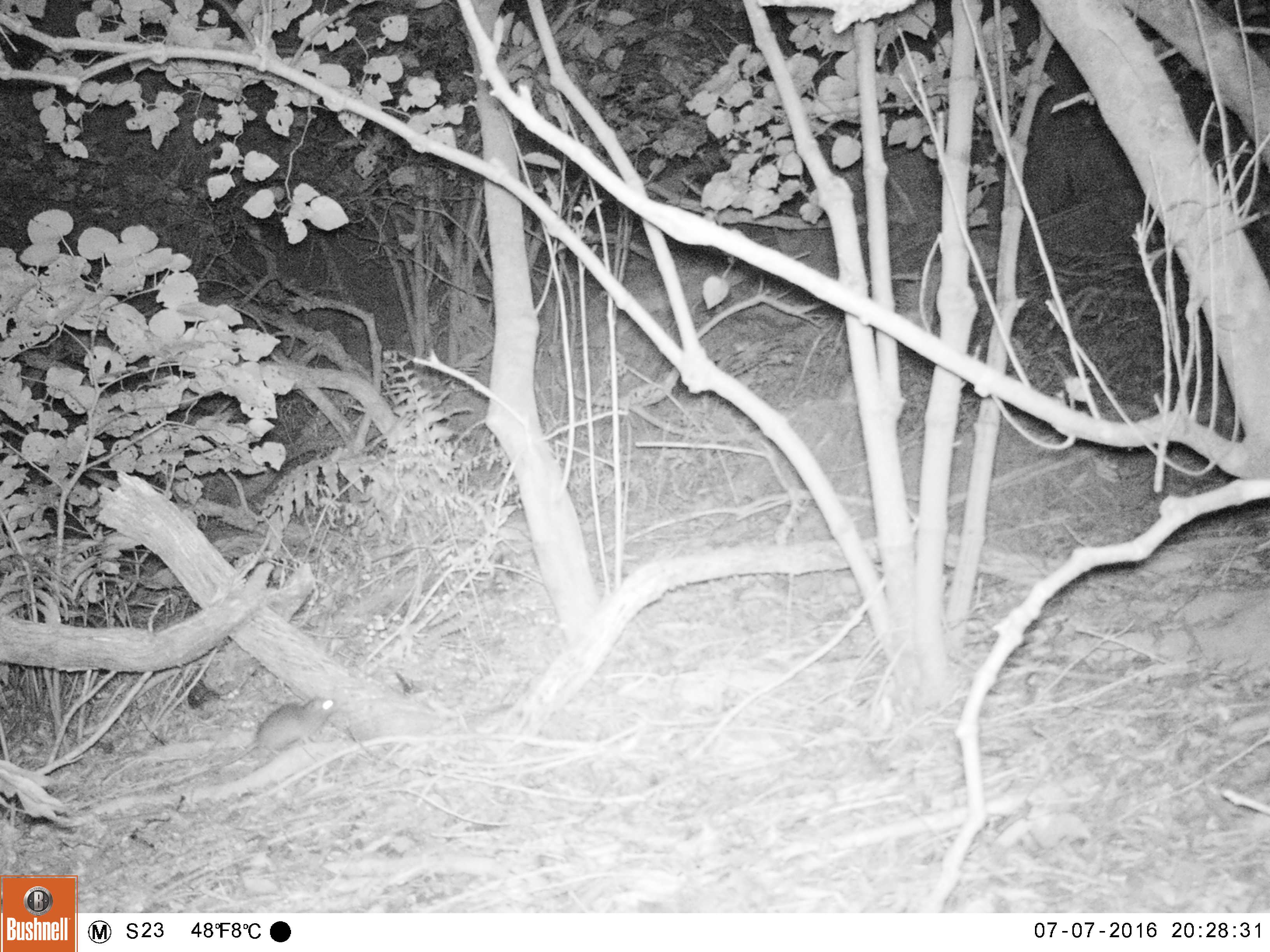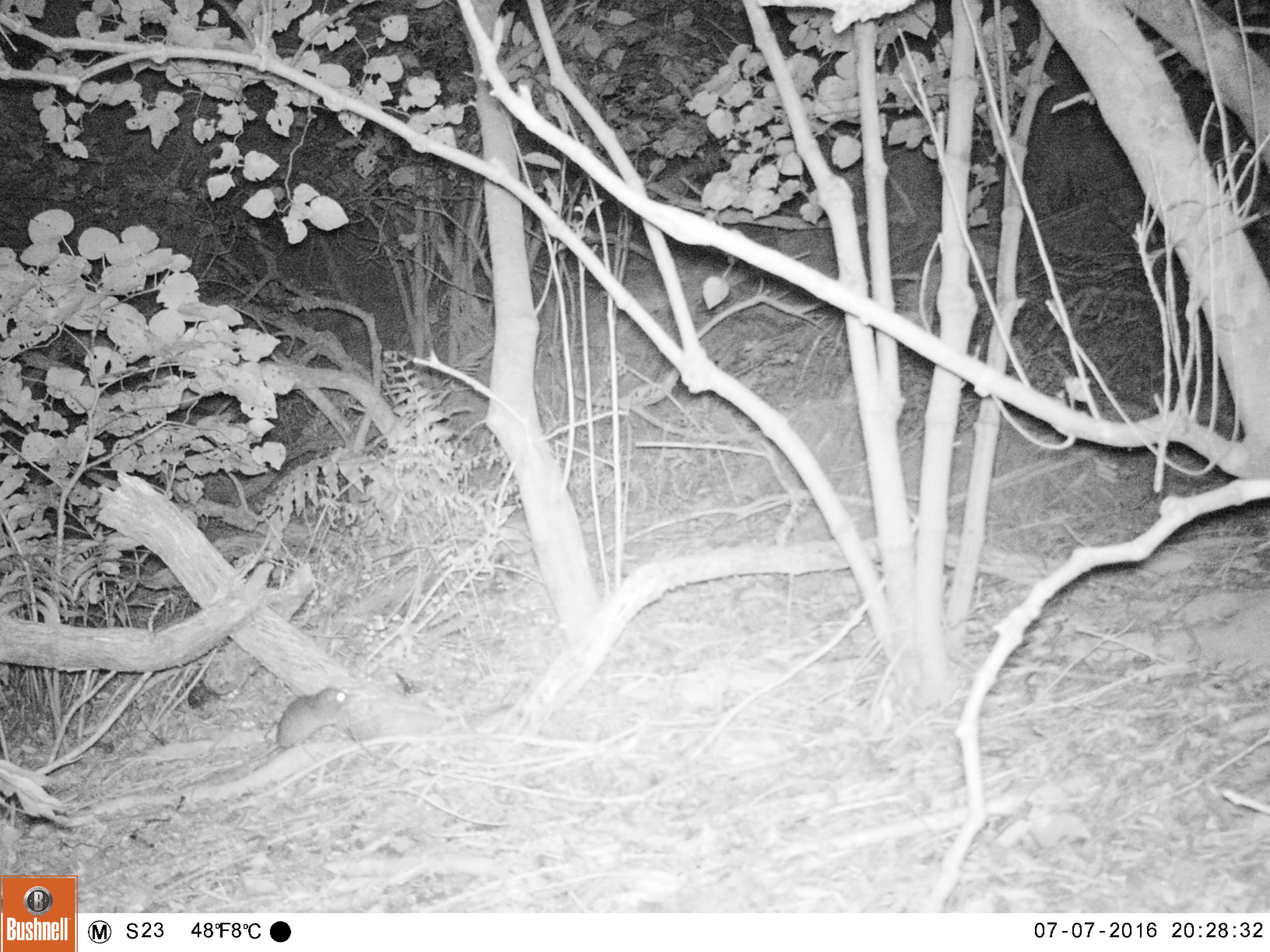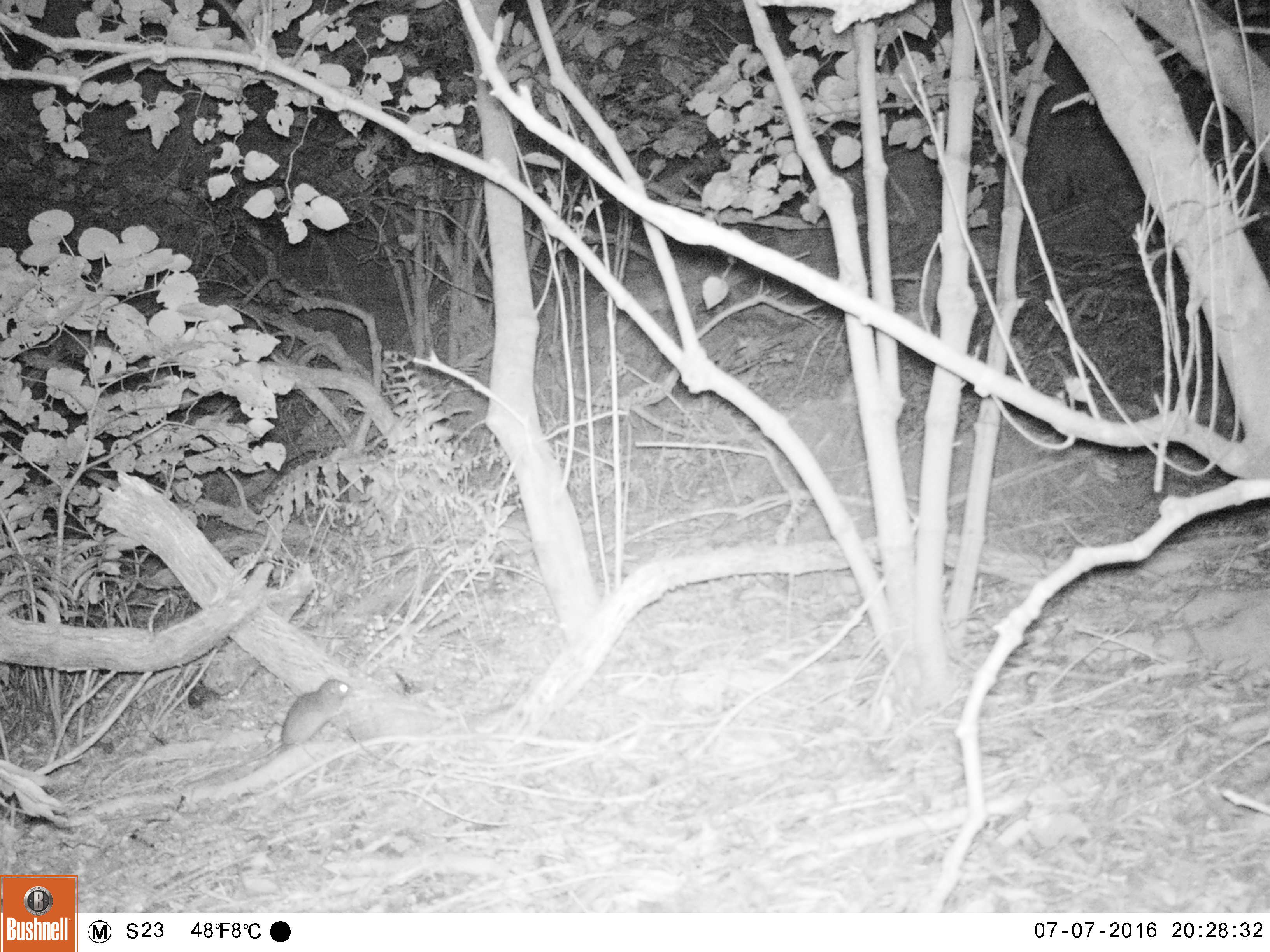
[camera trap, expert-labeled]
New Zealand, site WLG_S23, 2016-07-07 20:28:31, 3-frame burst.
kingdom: Animalia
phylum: Chordata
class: Mammalia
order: Rodentia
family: Muridae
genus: Rattus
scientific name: Rattus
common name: rat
Rat (Rattus).